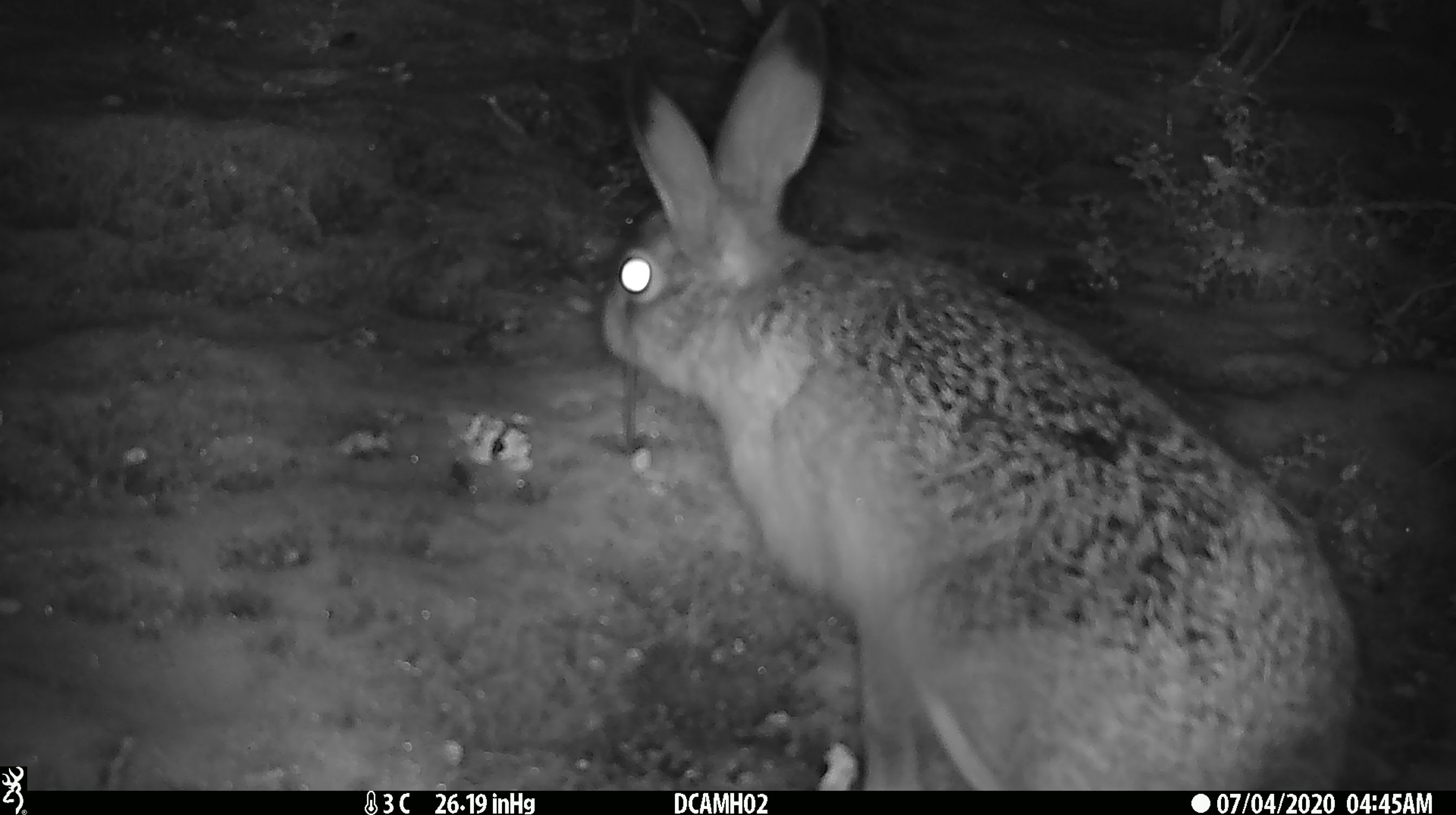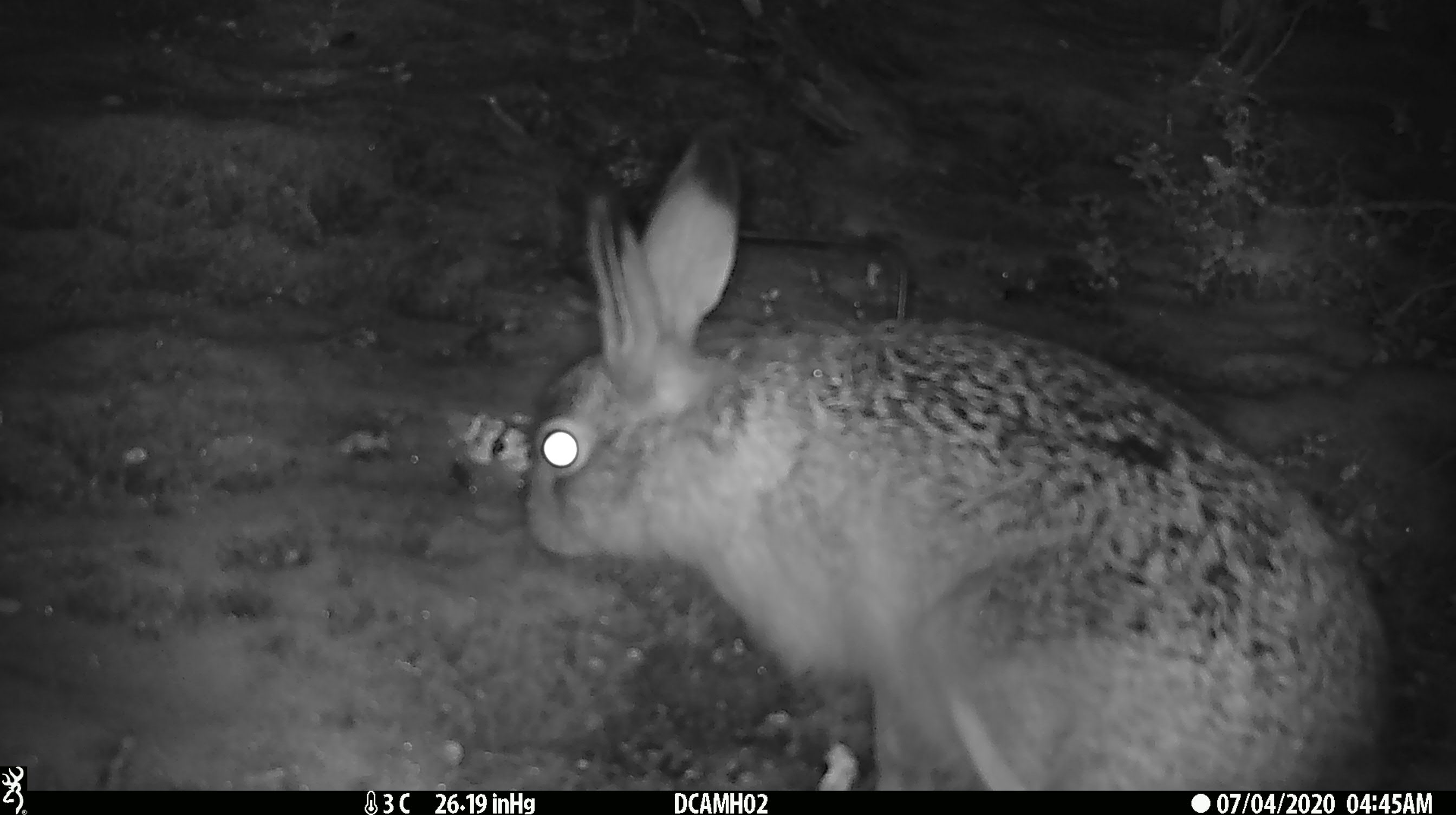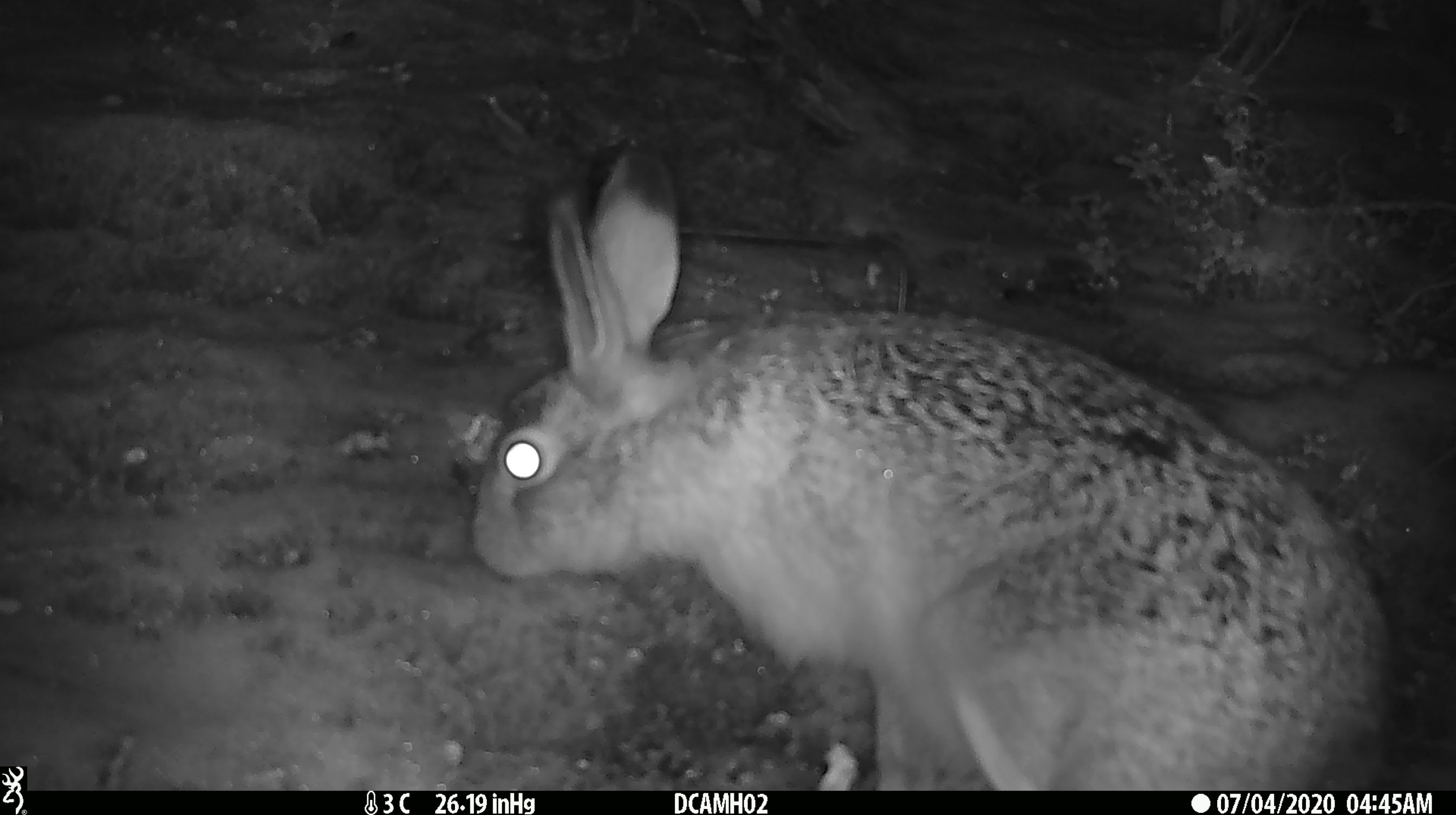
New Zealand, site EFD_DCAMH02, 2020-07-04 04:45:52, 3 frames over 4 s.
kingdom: Animalia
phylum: Chordata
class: Mammalia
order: Lagomorpha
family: Leporidae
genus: Lepus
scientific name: Lepus europaeus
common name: brown hare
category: hare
Hare (brown hare) (Lepus europaeus).